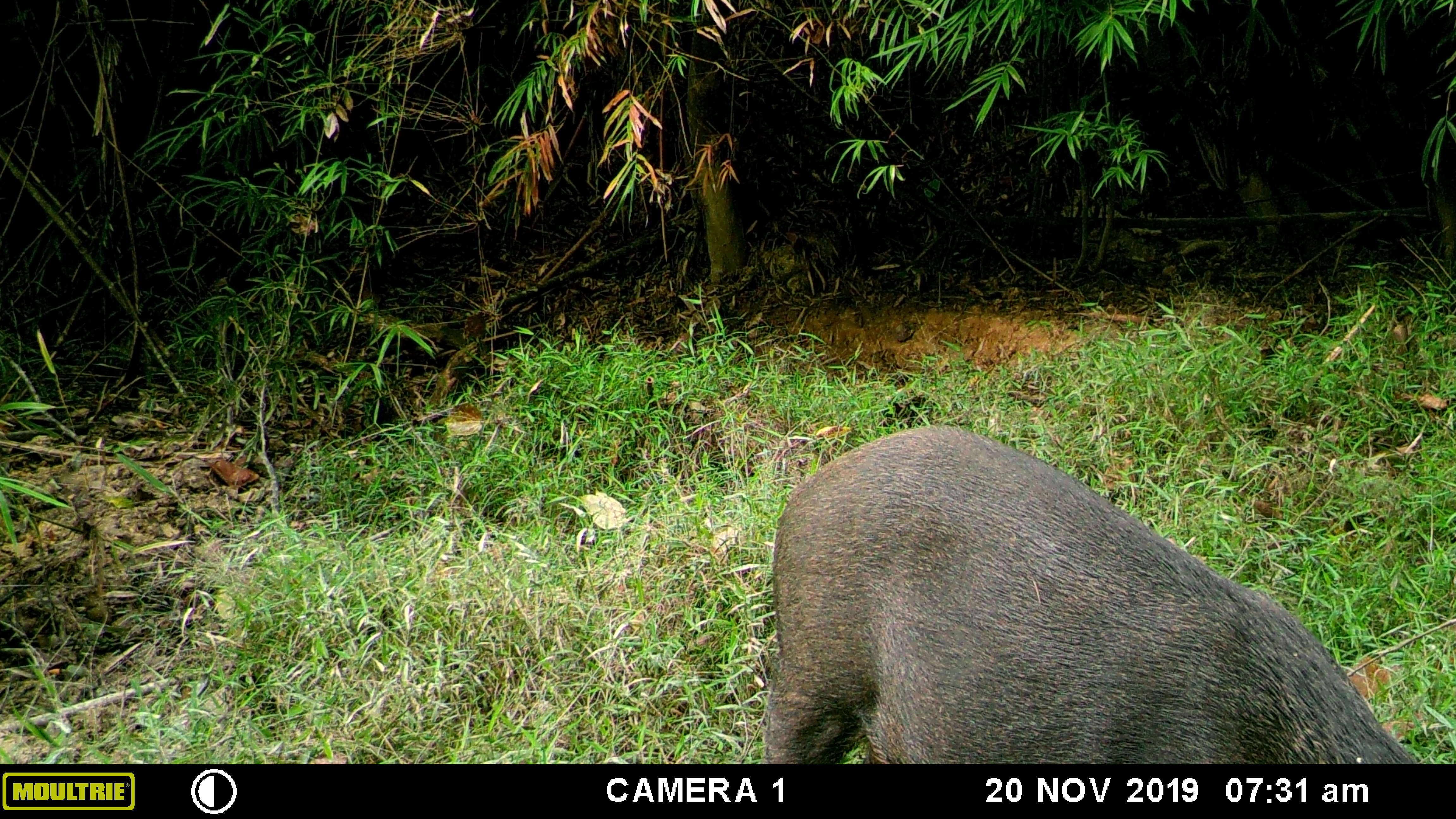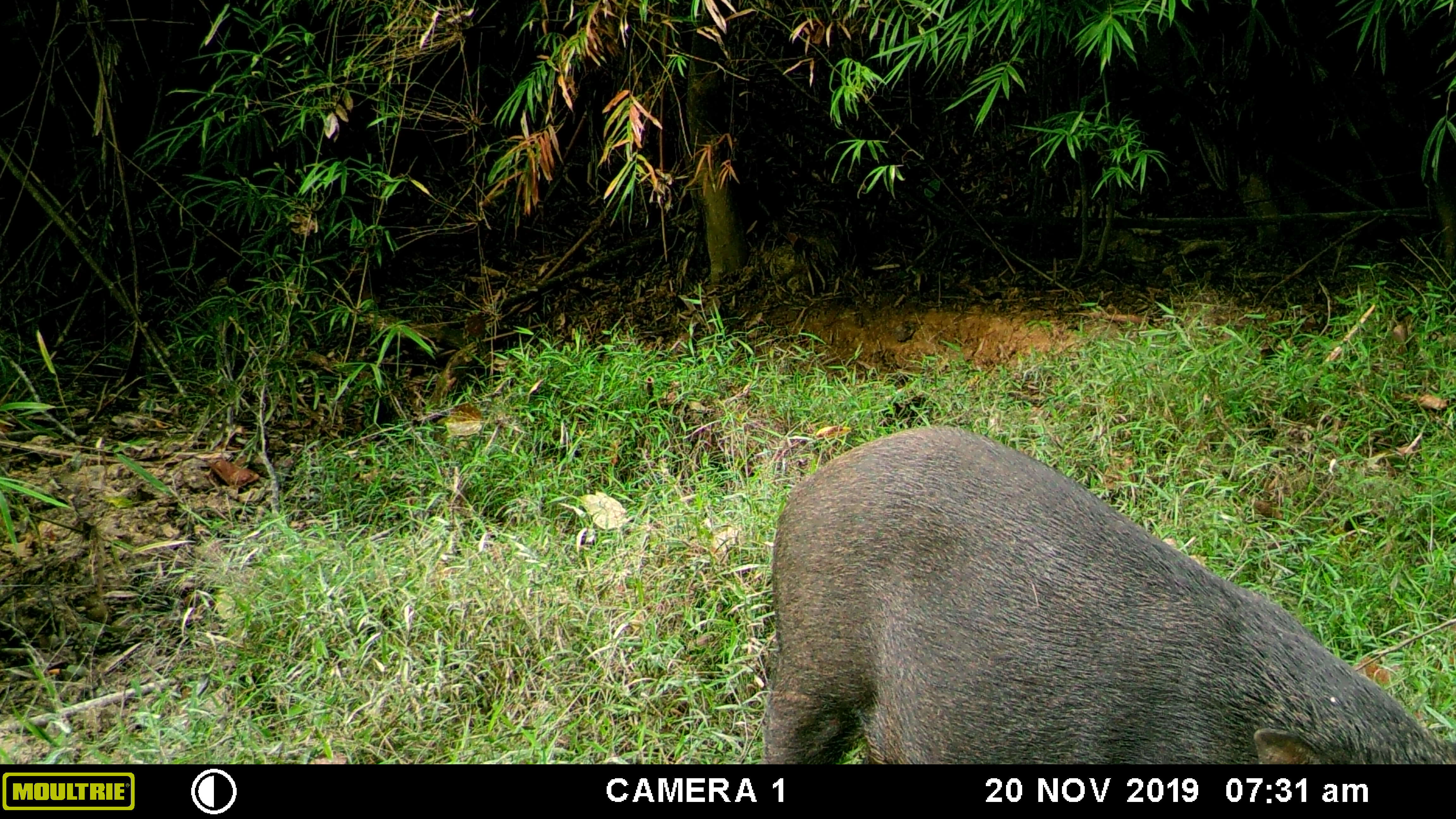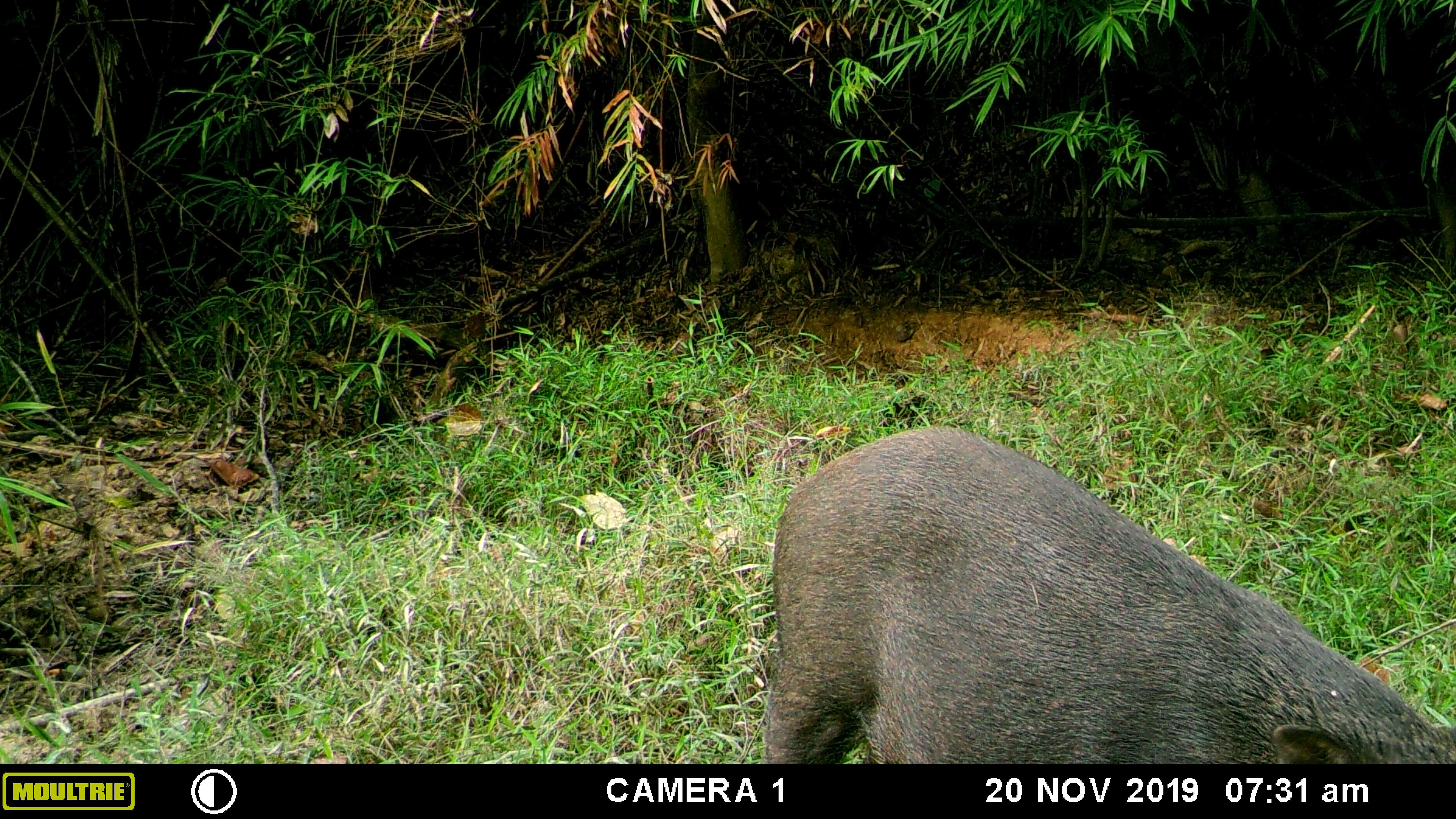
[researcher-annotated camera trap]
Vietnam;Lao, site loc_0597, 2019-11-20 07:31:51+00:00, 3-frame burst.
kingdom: Animalia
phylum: Chordata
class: Mammalia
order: Artiodactyla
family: Suidae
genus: Sus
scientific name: Sus scrofa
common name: eurasian wild pig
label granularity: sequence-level